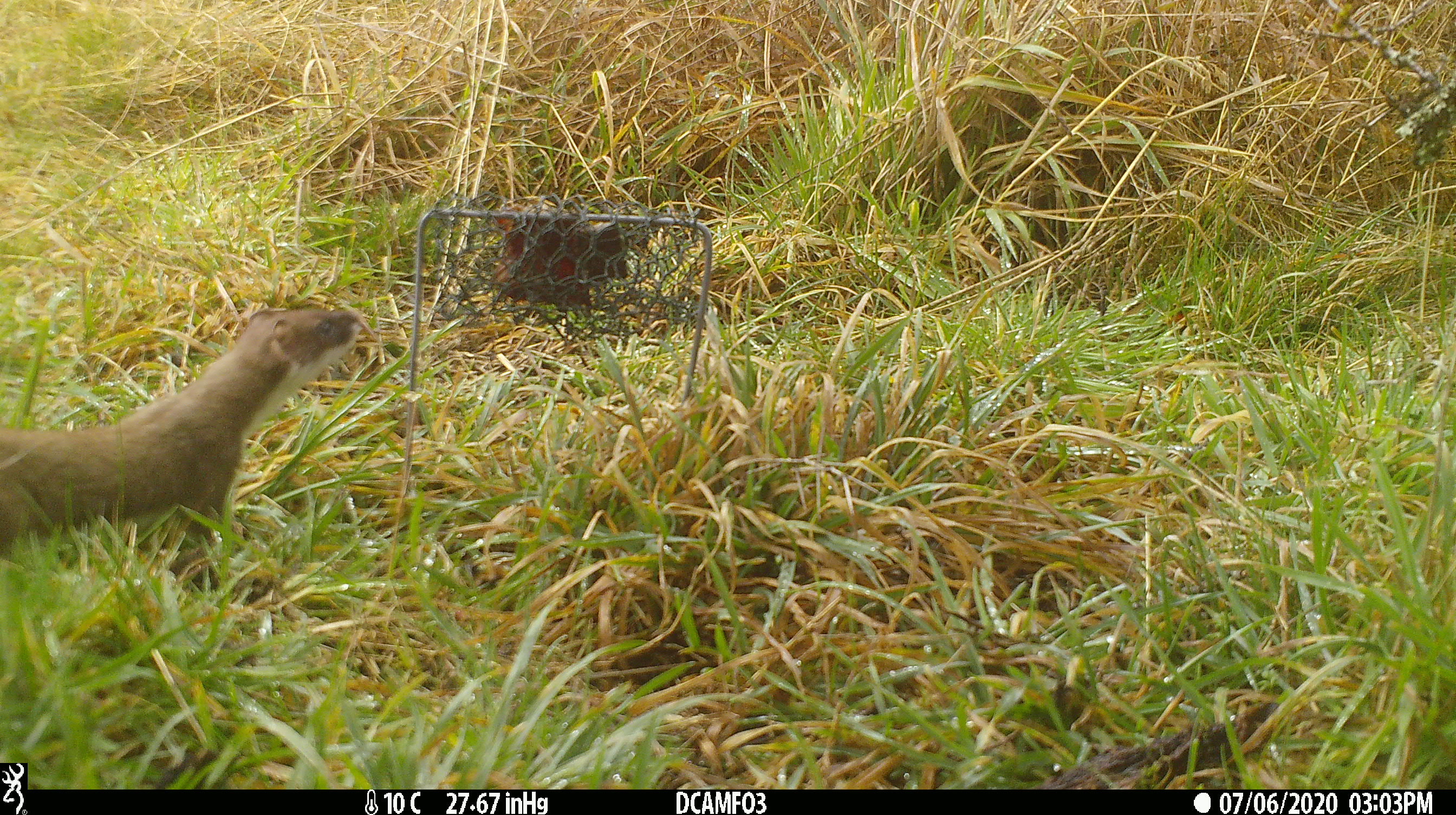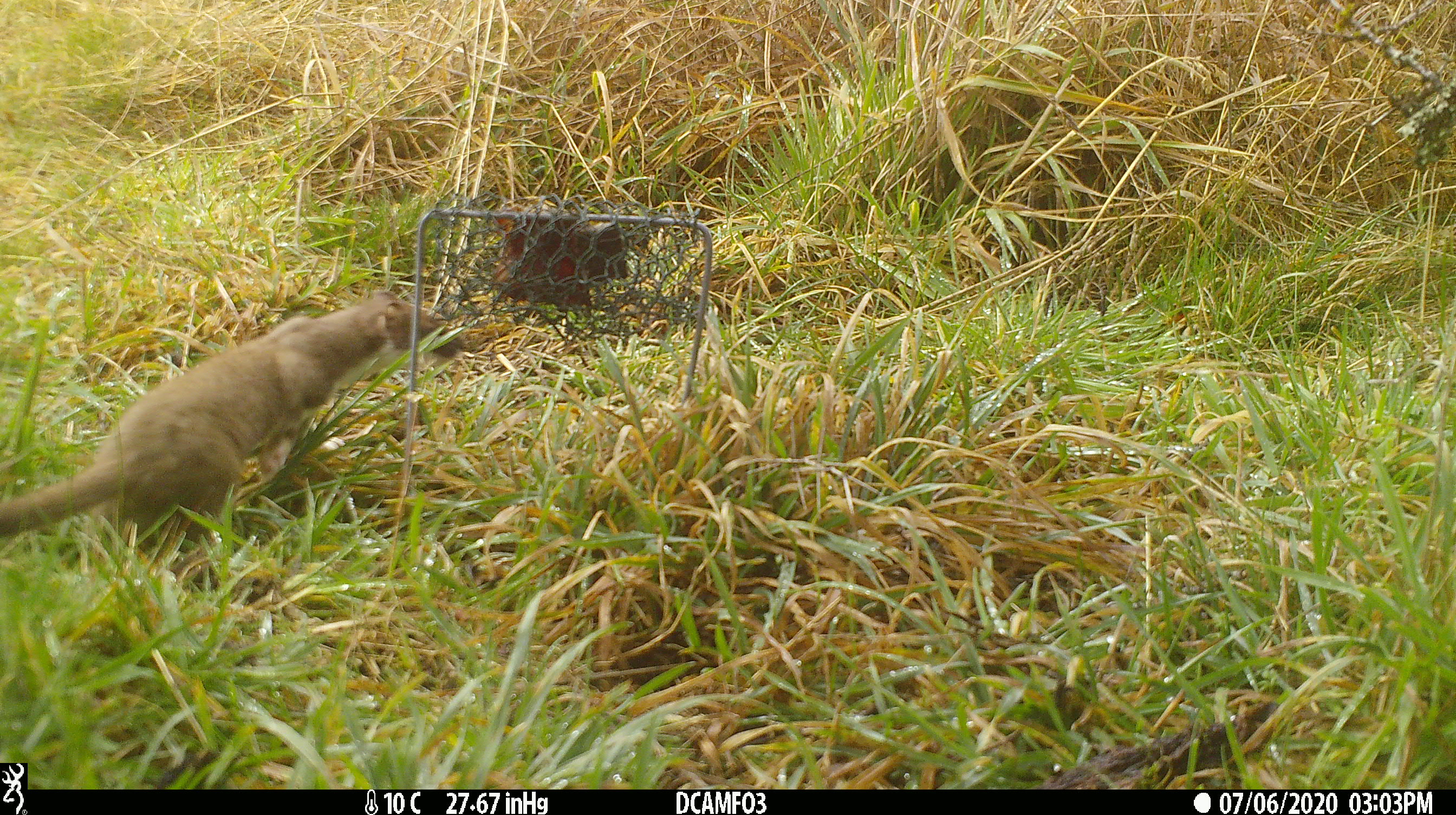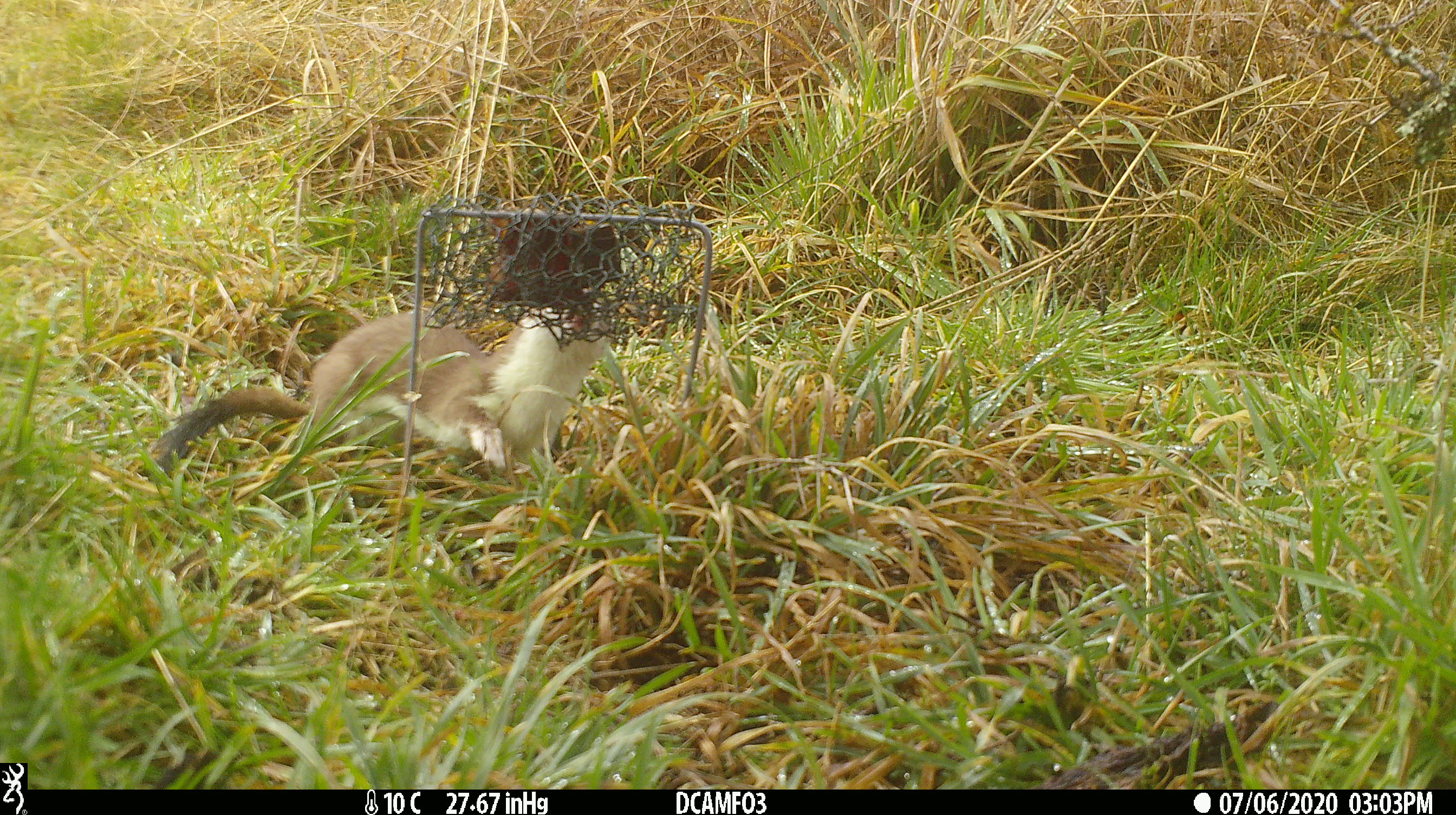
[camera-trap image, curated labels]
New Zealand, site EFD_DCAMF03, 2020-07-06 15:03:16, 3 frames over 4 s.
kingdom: Animalia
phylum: Chordata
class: Mammalia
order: Carnivora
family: Mustelidae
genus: Mustela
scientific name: Mustela erminea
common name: stoat